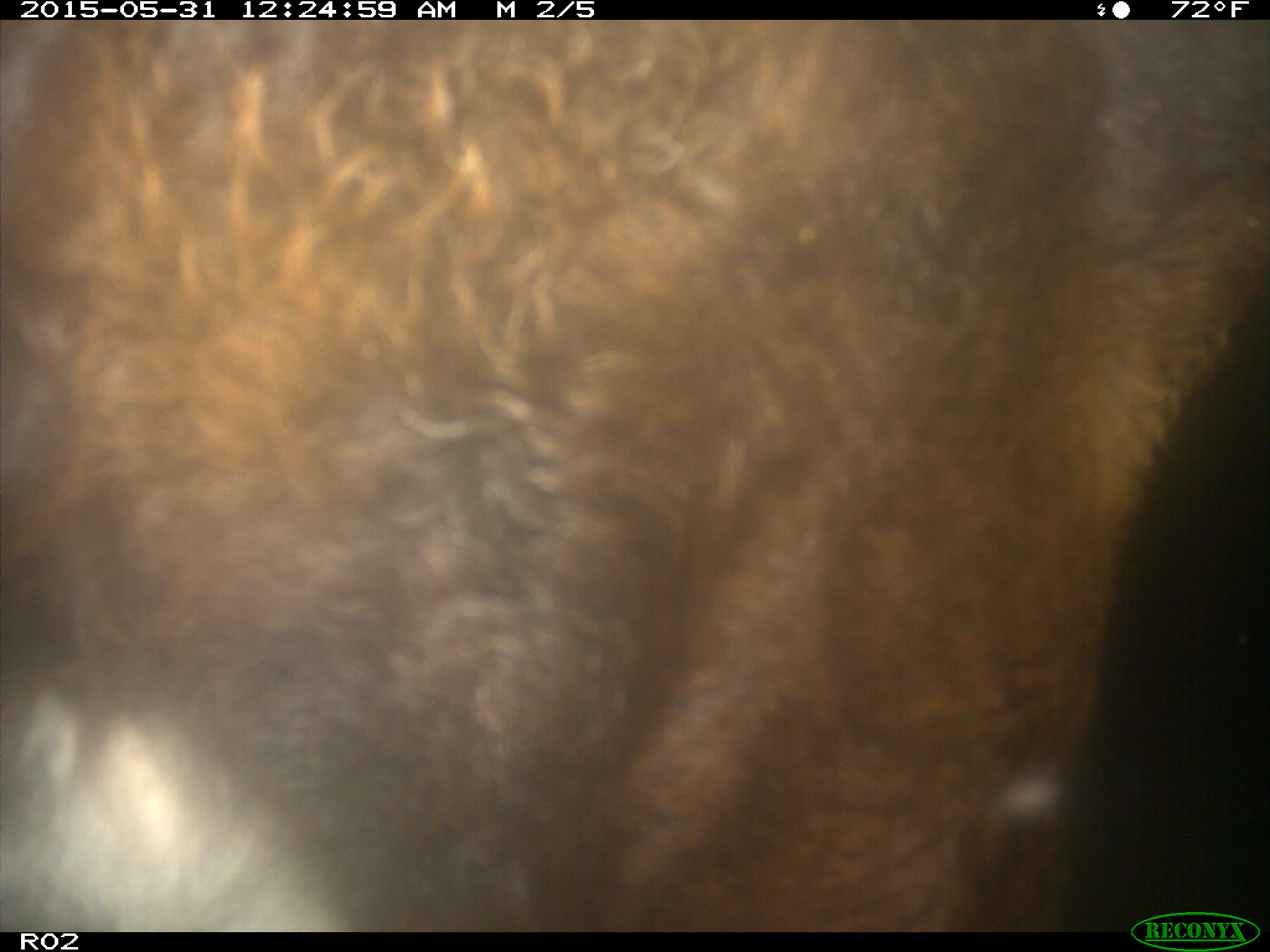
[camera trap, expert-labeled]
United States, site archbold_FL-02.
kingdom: Animalia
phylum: Chordata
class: Mammalia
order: Artiodactyla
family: Bovidae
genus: Bos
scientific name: Bos taurus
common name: domestic cow